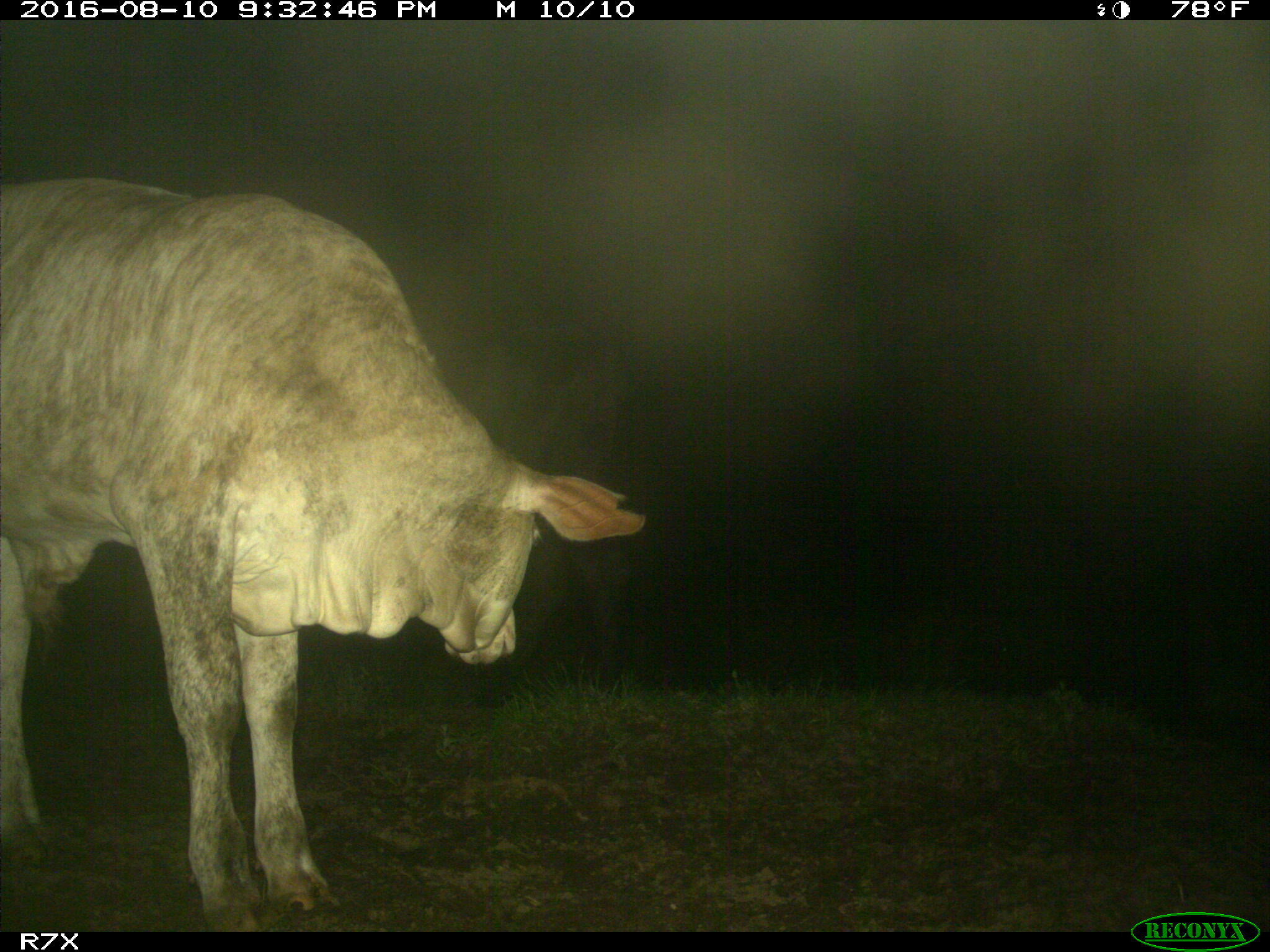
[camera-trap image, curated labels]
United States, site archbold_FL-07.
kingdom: Animalia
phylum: Chordata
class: Mammalia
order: Artiodactyla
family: Bovidae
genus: Bos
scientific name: Bos taurus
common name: domestic cow